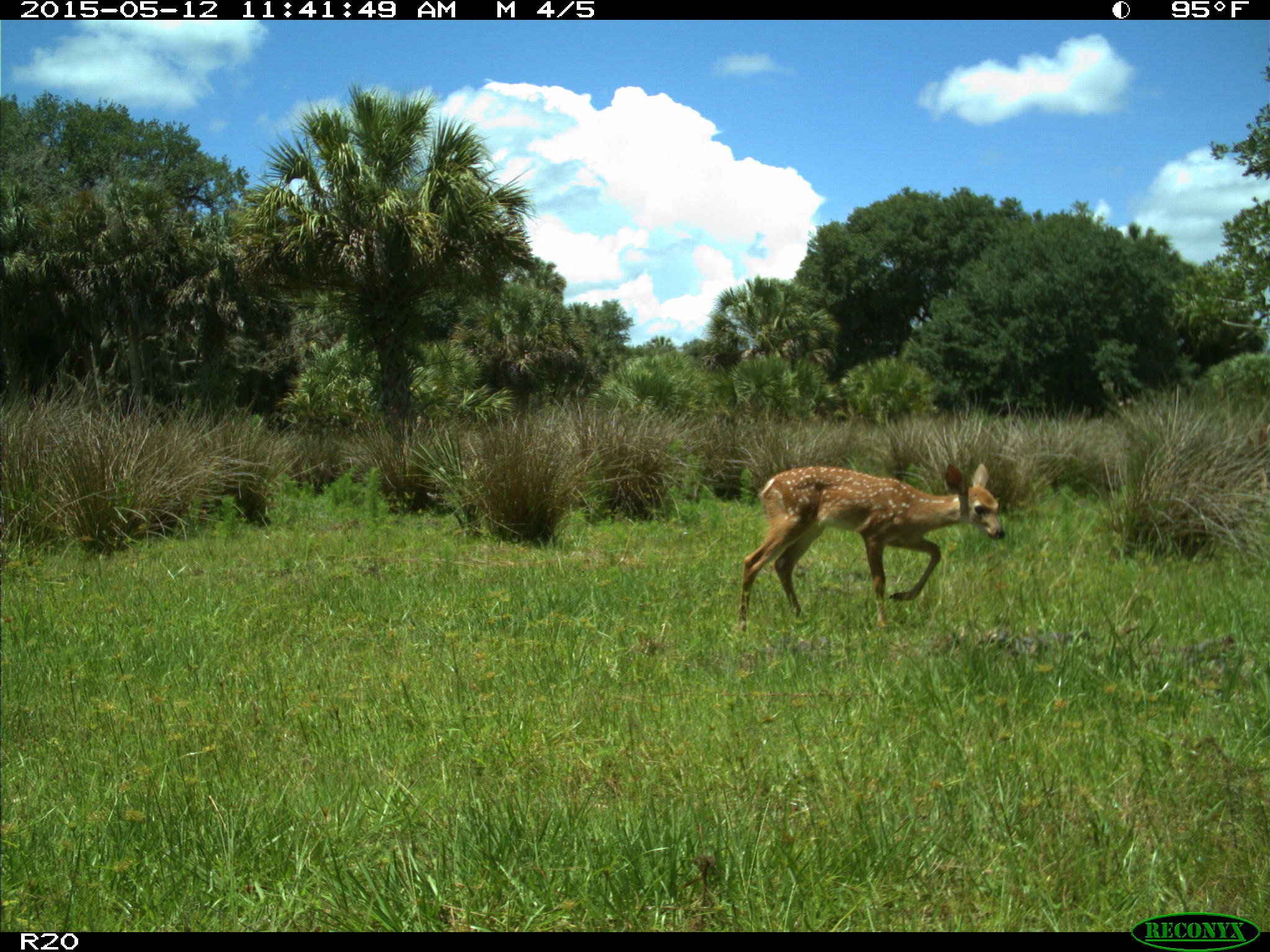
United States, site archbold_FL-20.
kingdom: Animalia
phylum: Chordata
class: Mammalia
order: Artiodactyla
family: Cervidae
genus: Odocoileus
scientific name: Odocoileus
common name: deer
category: unidentified deer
Unidentified deer (deer) (Odocoileus).